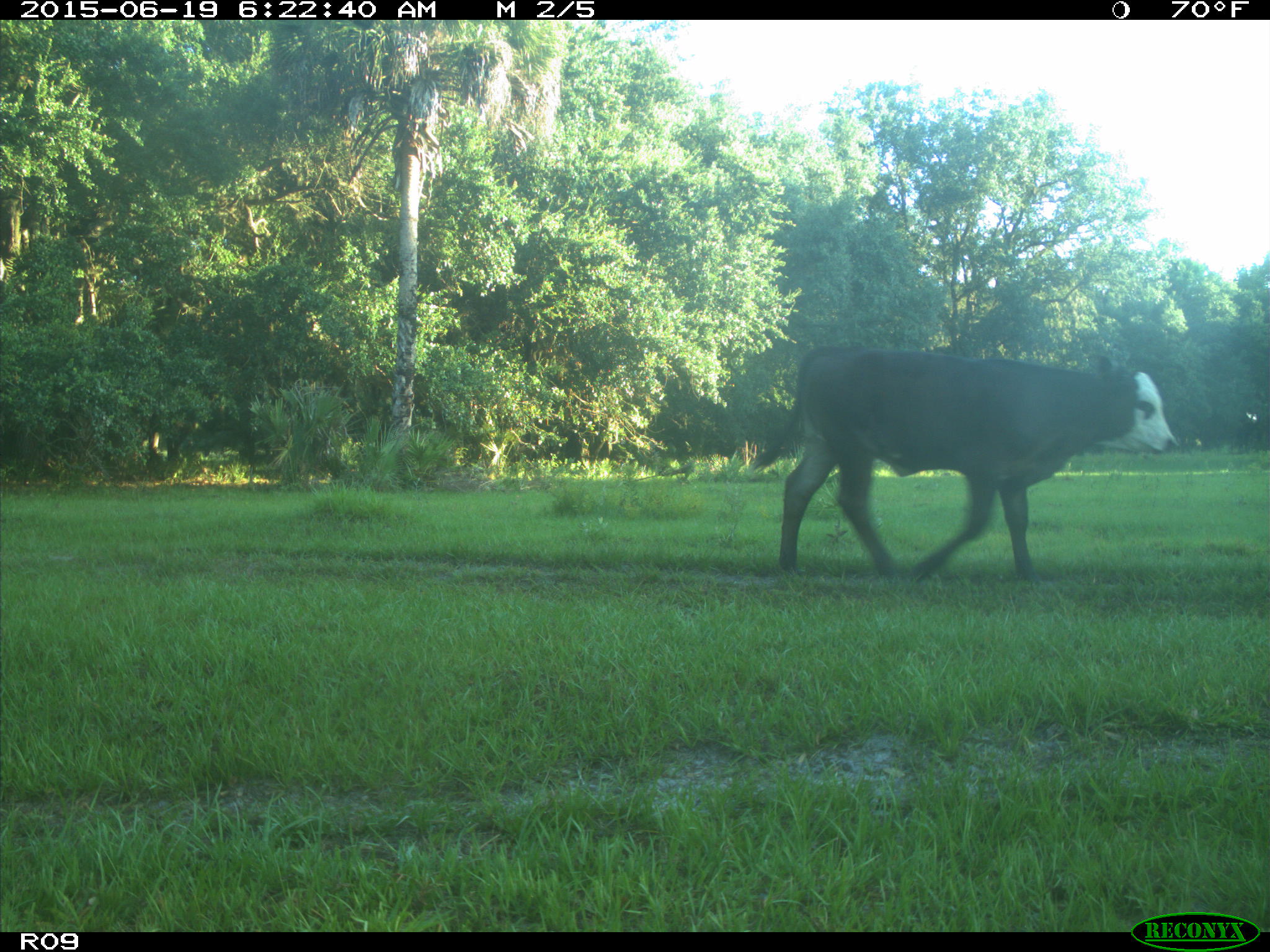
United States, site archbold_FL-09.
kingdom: Animalia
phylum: Chordata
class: Mammalia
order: Artiodactyla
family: Bovidae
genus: Bos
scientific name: Bos taurus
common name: domestic cow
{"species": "Bos taurus (domestic cow)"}